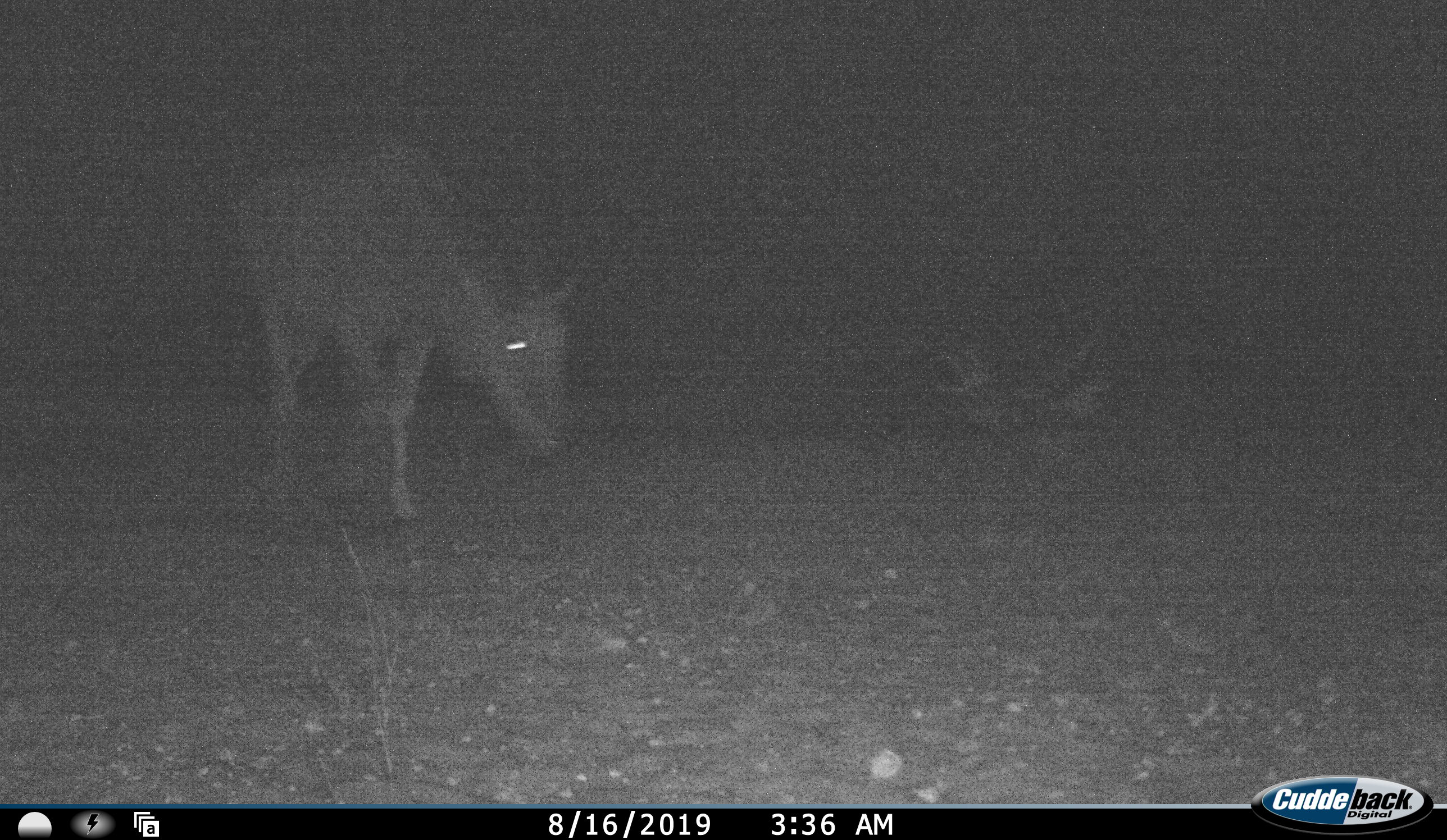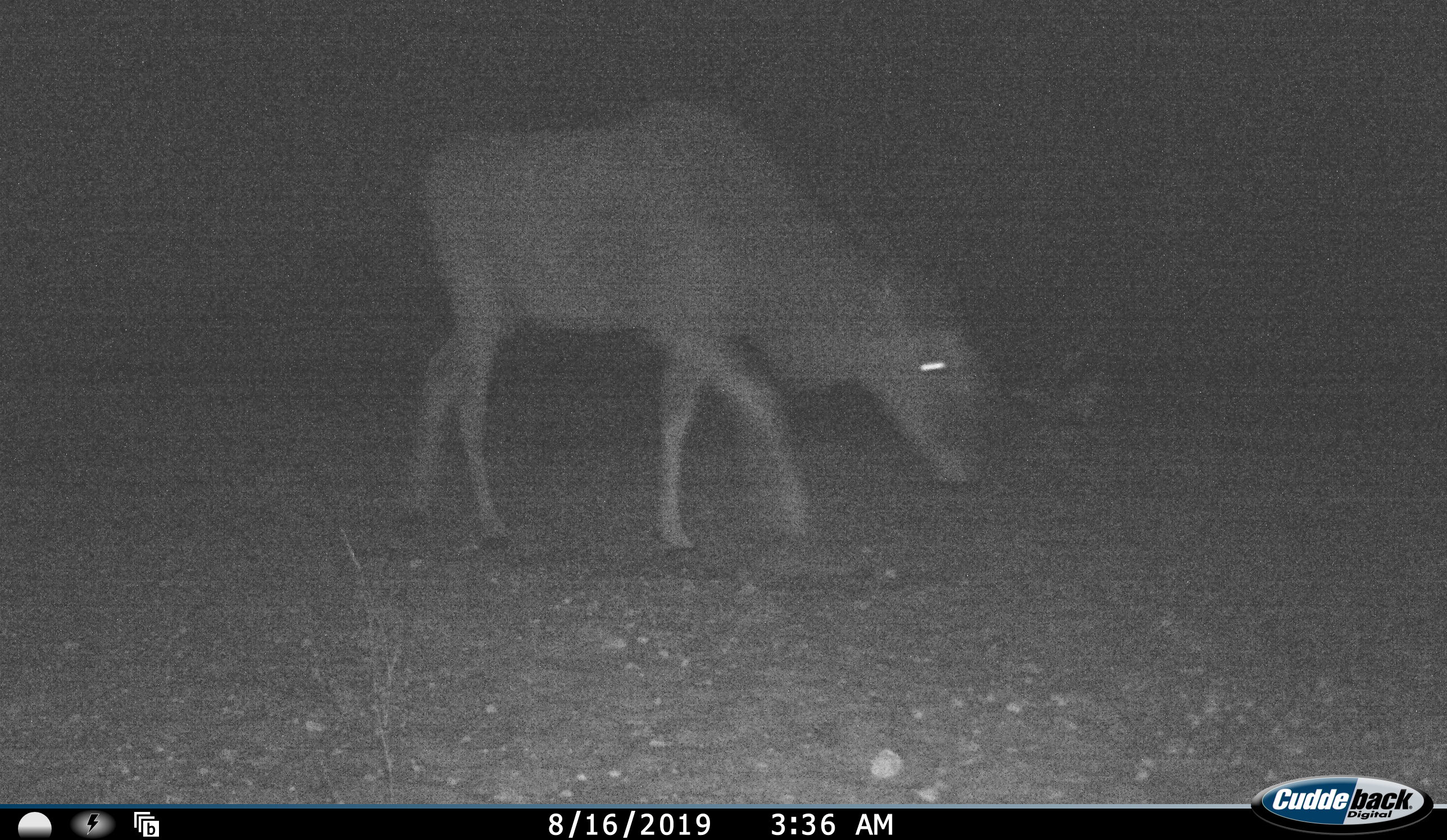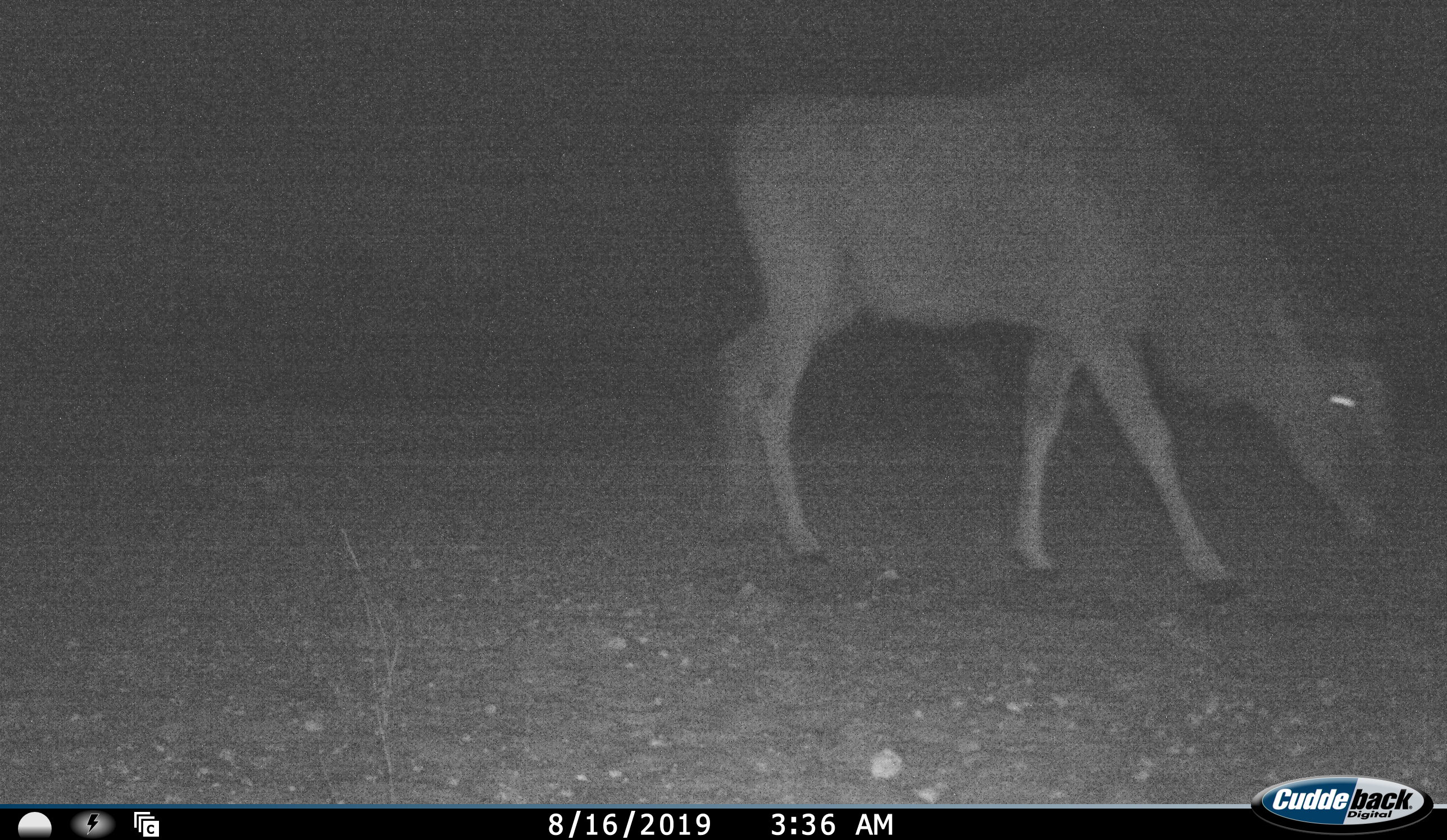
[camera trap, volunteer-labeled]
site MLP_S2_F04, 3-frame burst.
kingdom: Animalia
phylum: Chordata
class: Mammalia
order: Artiodactyla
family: Bovidae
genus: Tragelaphus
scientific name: Tragelaphus oryx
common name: eland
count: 1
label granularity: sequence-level